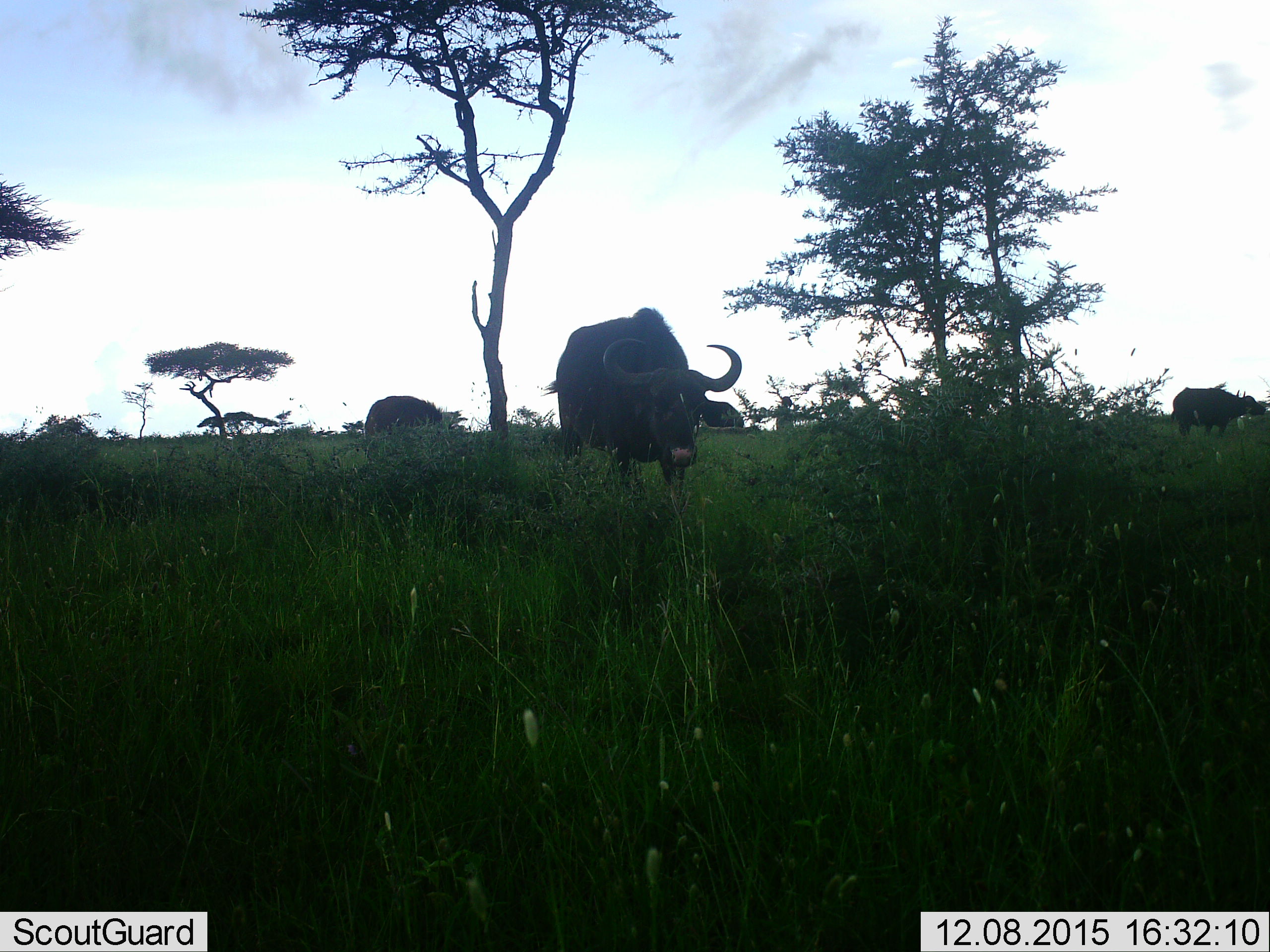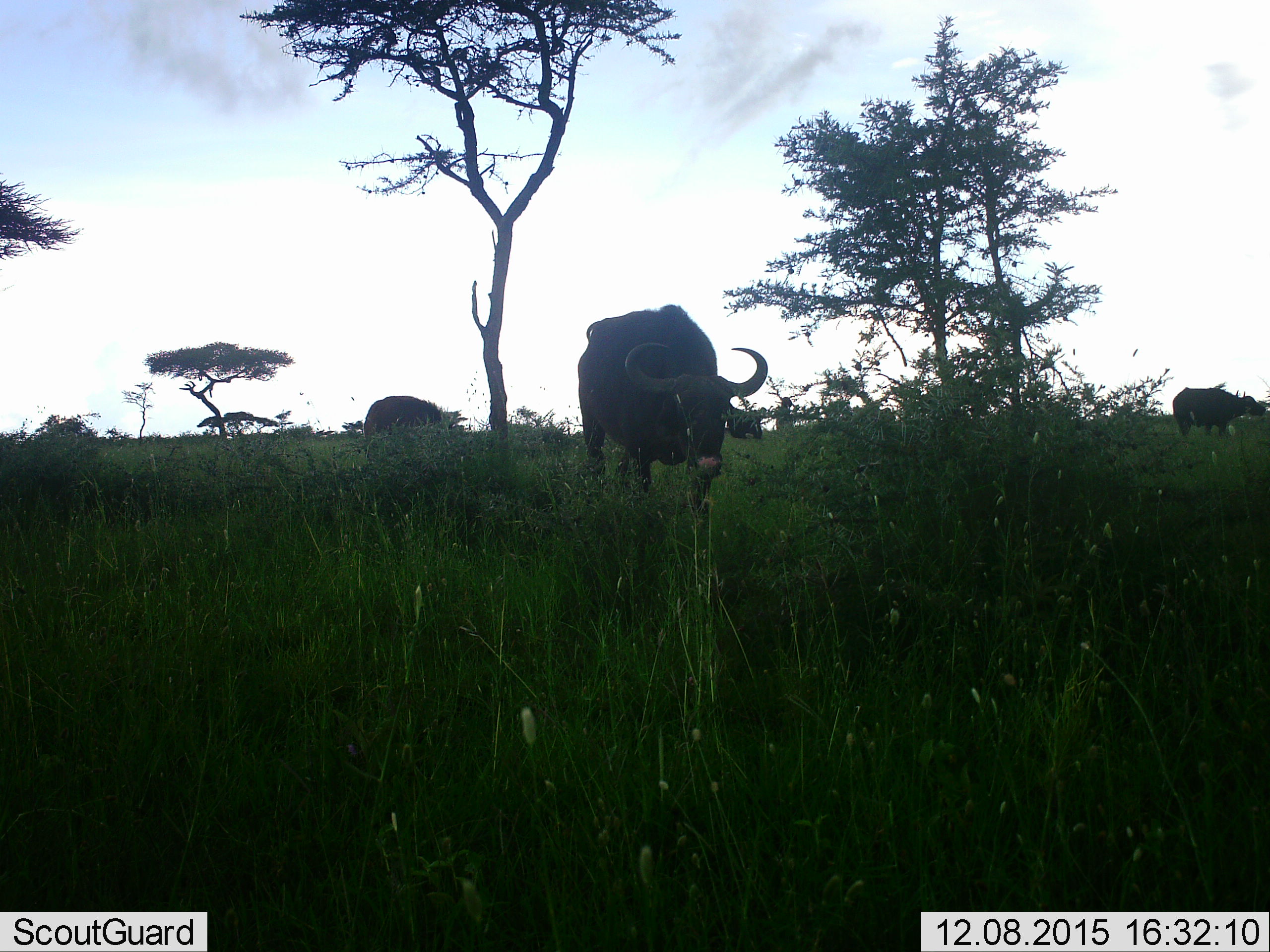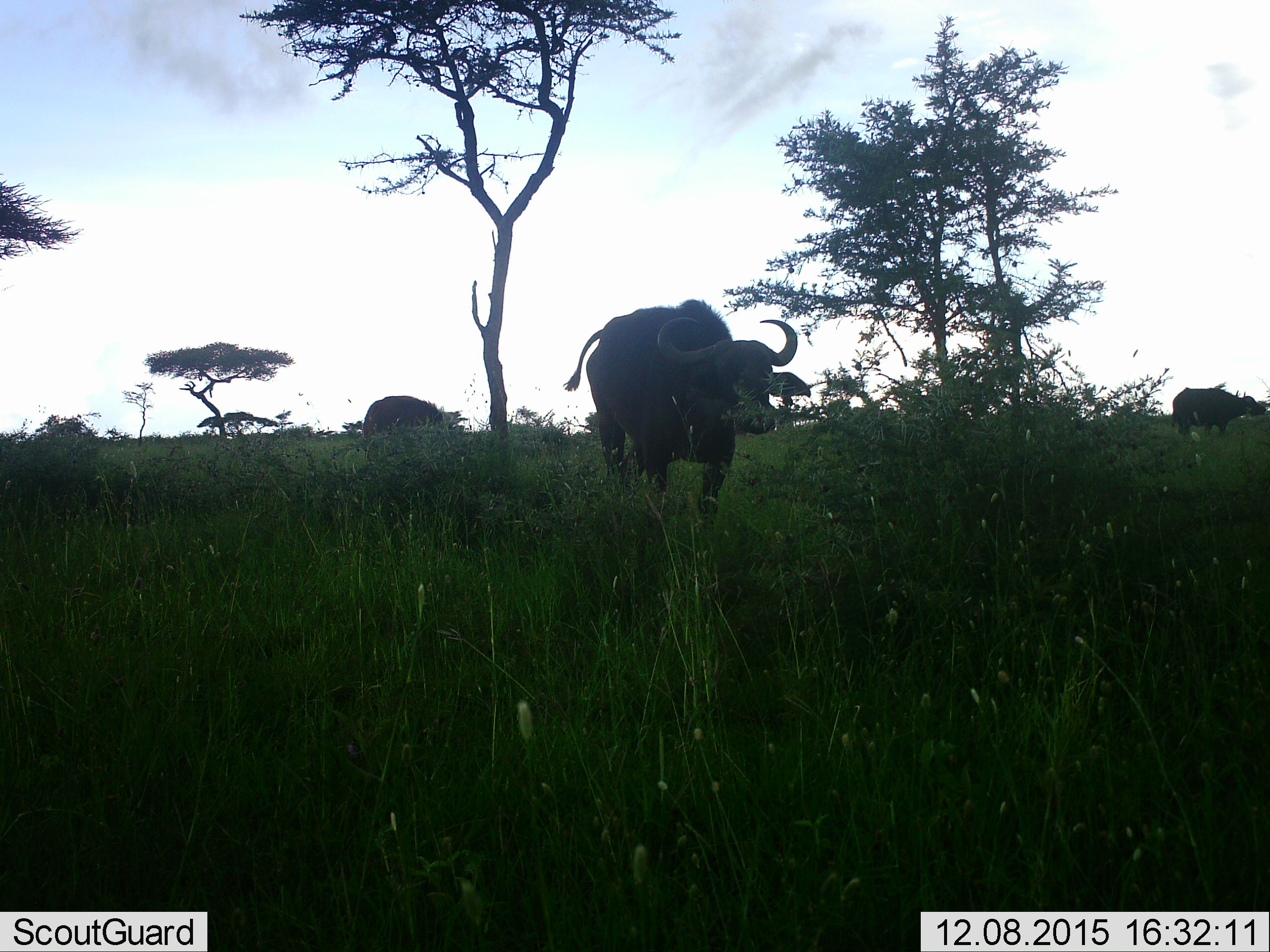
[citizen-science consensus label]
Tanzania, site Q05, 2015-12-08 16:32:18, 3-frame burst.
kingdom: Animalia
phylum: Chordata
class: Mammalia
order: Artiodactyla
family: Bovidae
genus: Syncerus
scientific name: Syncerus caffer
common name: cape buffalo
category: buffalo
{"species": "buffalo (cape buffalo) (Syncerus caffer)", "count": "4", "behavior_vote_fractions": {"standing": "73%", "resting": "0%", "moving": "100%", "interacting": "0%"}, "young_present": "0%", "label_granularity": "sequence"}